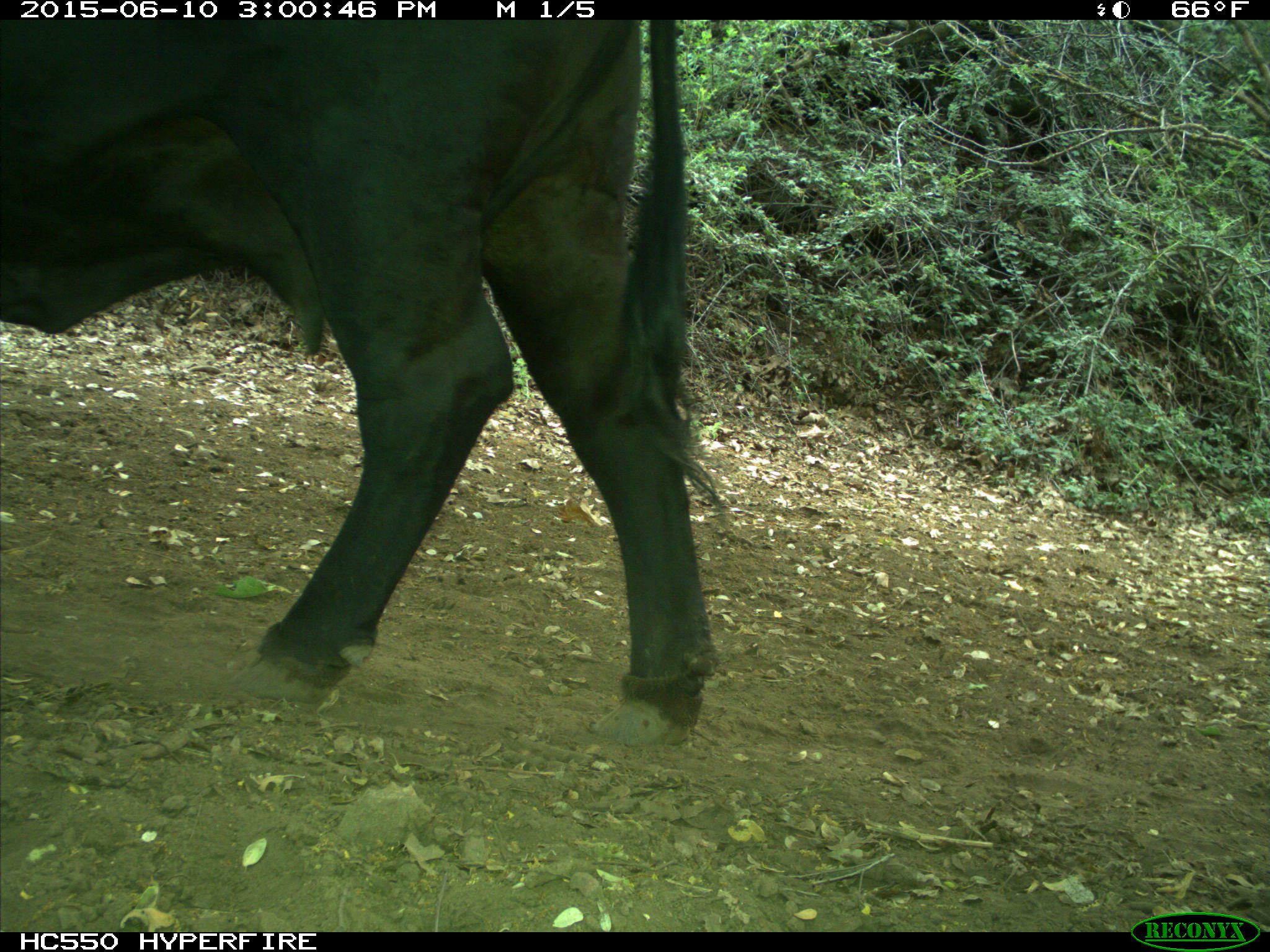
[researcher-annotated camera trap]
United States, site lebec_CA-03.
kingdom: Animalia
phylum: Chordata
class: Mammalia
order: Artiodactyla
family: Bovidae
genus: Bos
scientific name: Bos taurus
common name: domestic cow